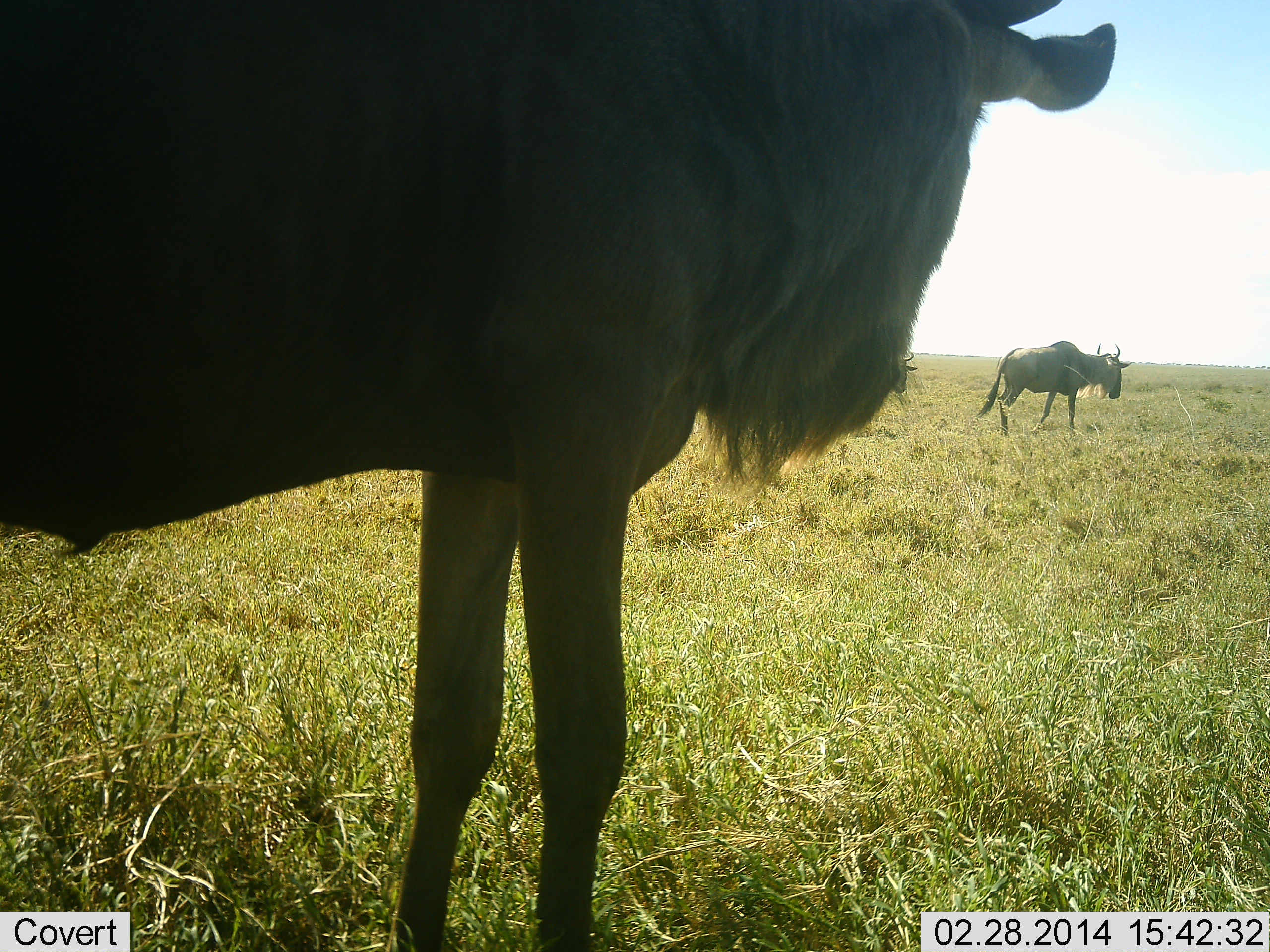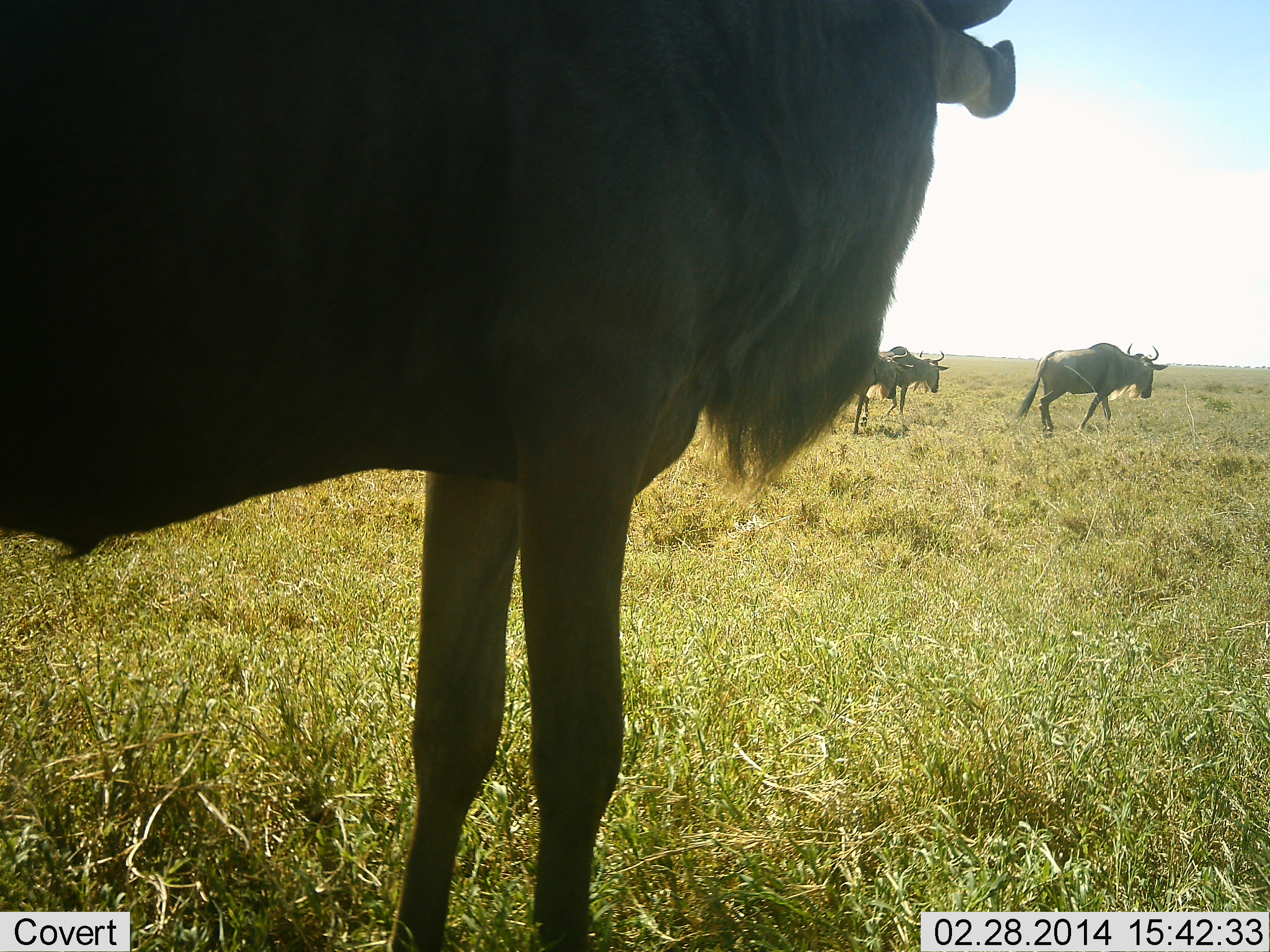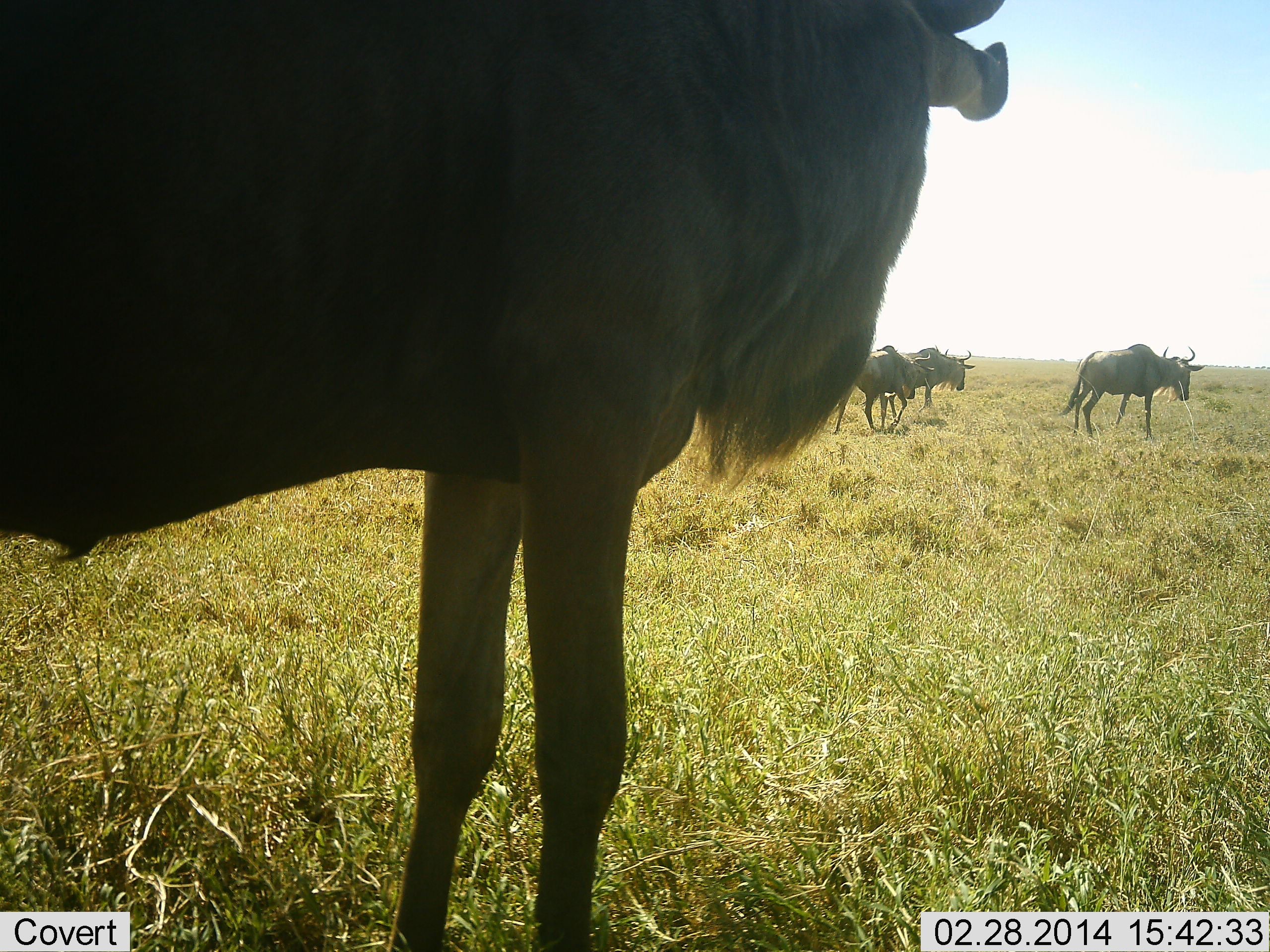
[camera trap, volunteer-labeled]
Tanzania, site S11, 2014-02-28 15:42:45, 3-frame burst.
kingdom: Animalia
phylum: Chordata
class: Mammalia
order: Artiodactyla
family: Bovidae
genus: Connochaetes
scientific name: Connochaetes taurinus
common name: blue wildebeest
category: wildebeest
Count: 4.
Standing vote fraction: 90%.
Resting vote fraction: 0%.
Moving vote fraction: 90%.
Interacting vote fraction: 0%.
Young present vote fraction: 0%.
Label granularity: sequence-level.